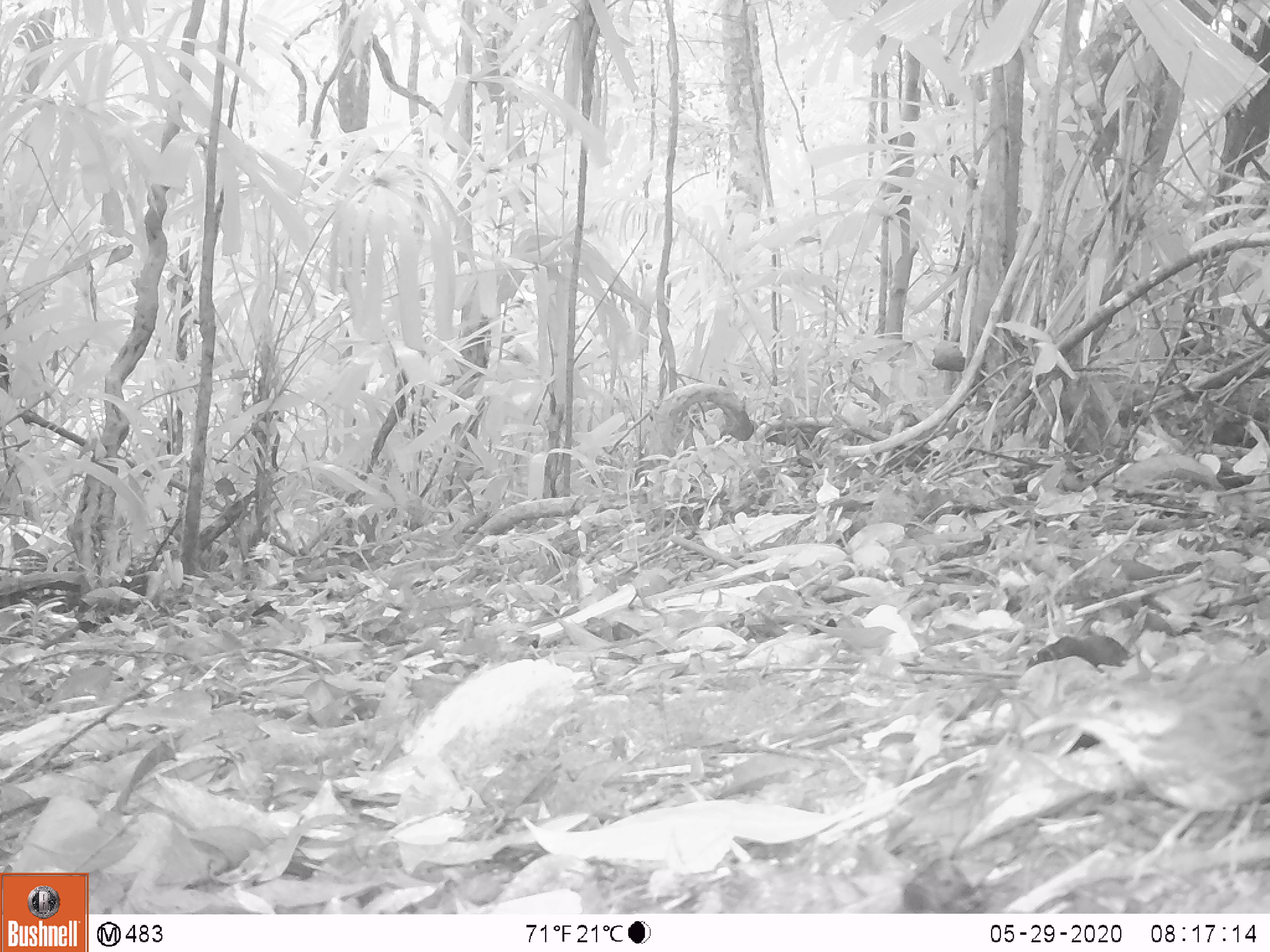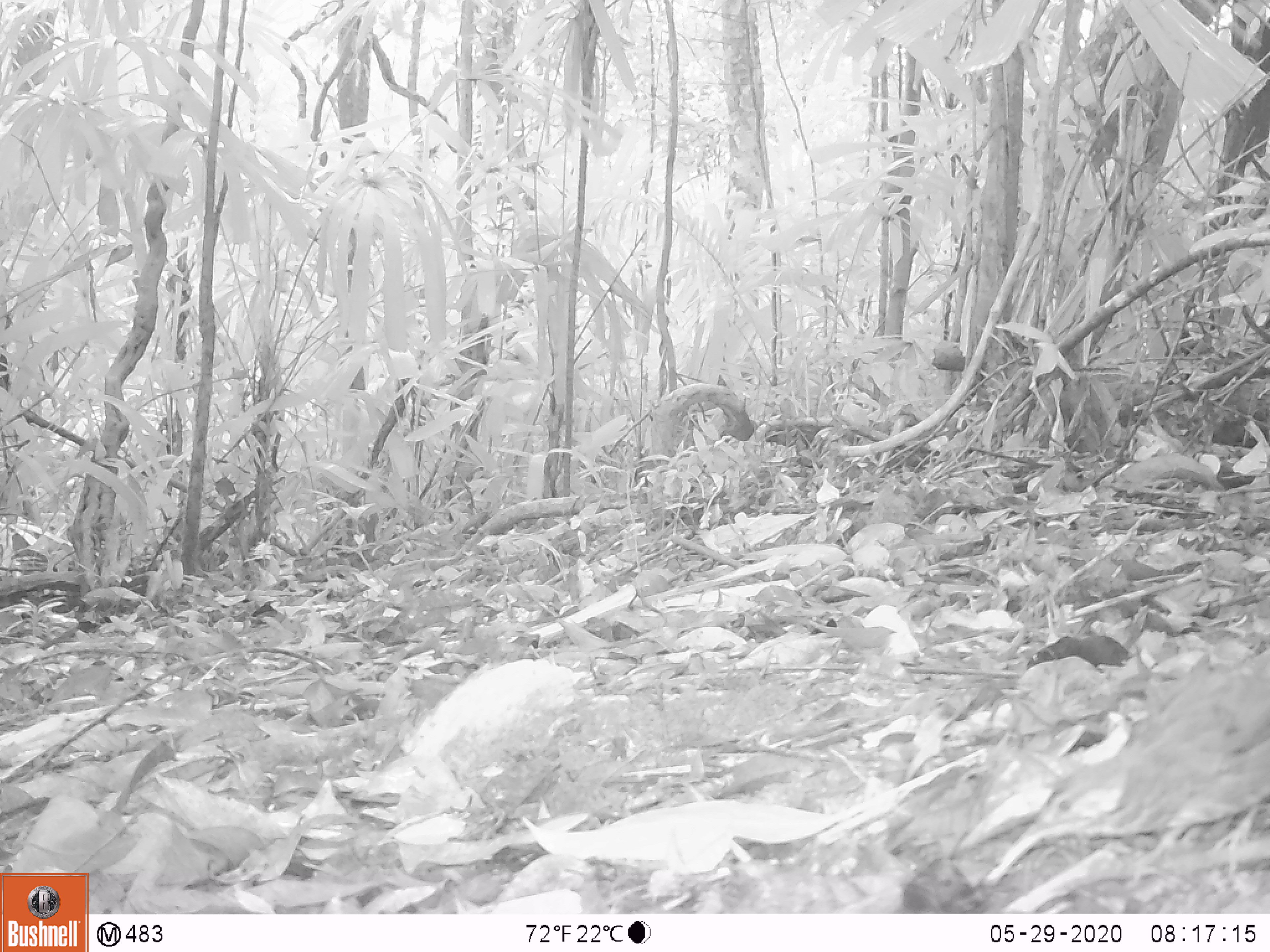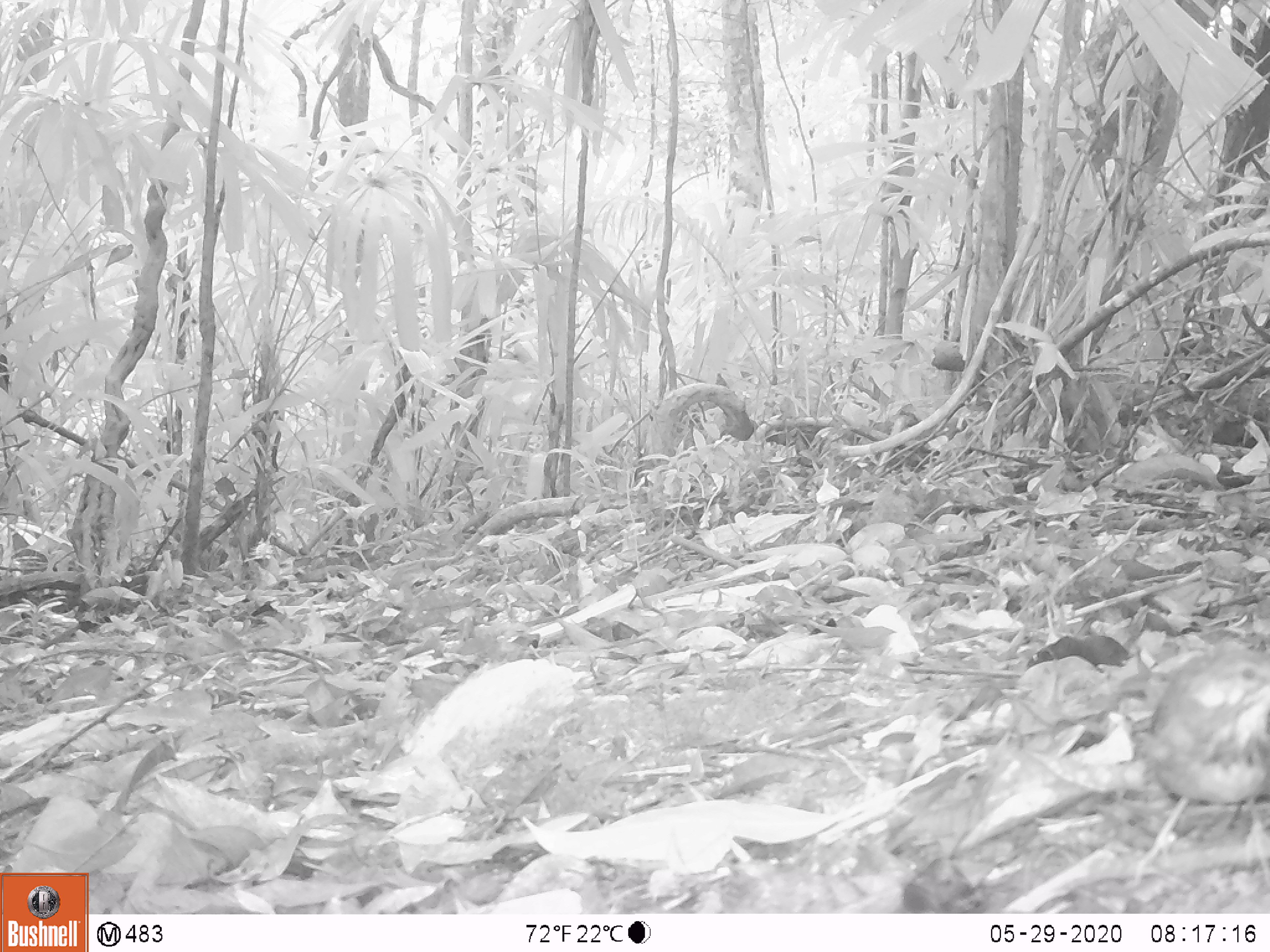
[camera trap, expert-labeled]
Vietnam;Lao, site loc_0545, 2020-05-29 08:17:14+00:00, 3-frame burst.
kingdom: Animalia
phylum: Chordata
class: Aves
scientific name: Aves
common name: bird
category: unidentified bird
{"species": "unidentified bird (bird) (Aves)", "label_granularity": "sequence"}